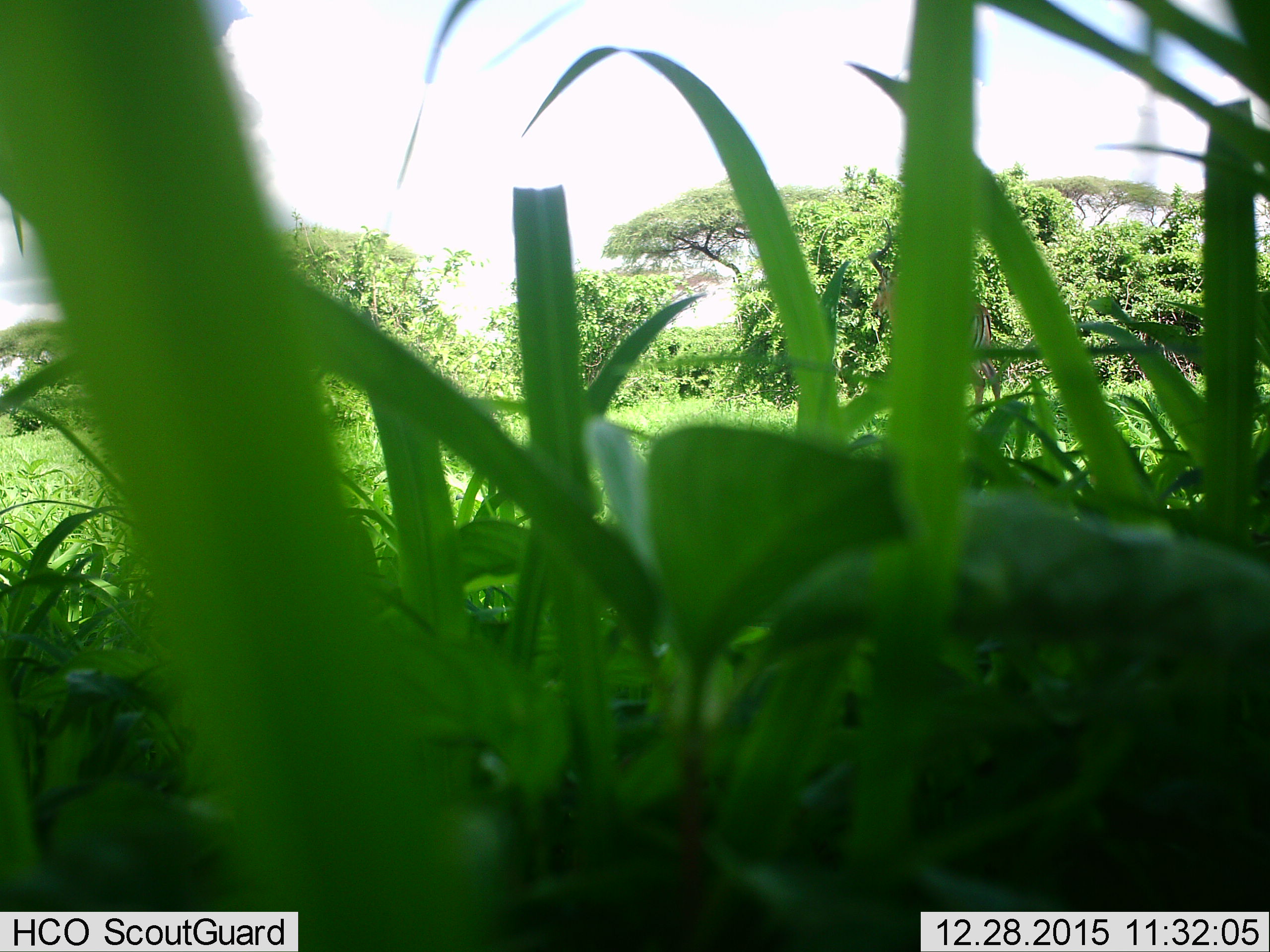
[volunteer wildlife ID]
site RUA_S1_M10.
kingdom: Animalia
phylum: Chordata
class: Mammalia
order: Artiodactyla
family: Bovidae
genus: Aepyceros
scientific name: Aepyceros melampus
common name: impala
Impala (Aepyceros melampus), count 1. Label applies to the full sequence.